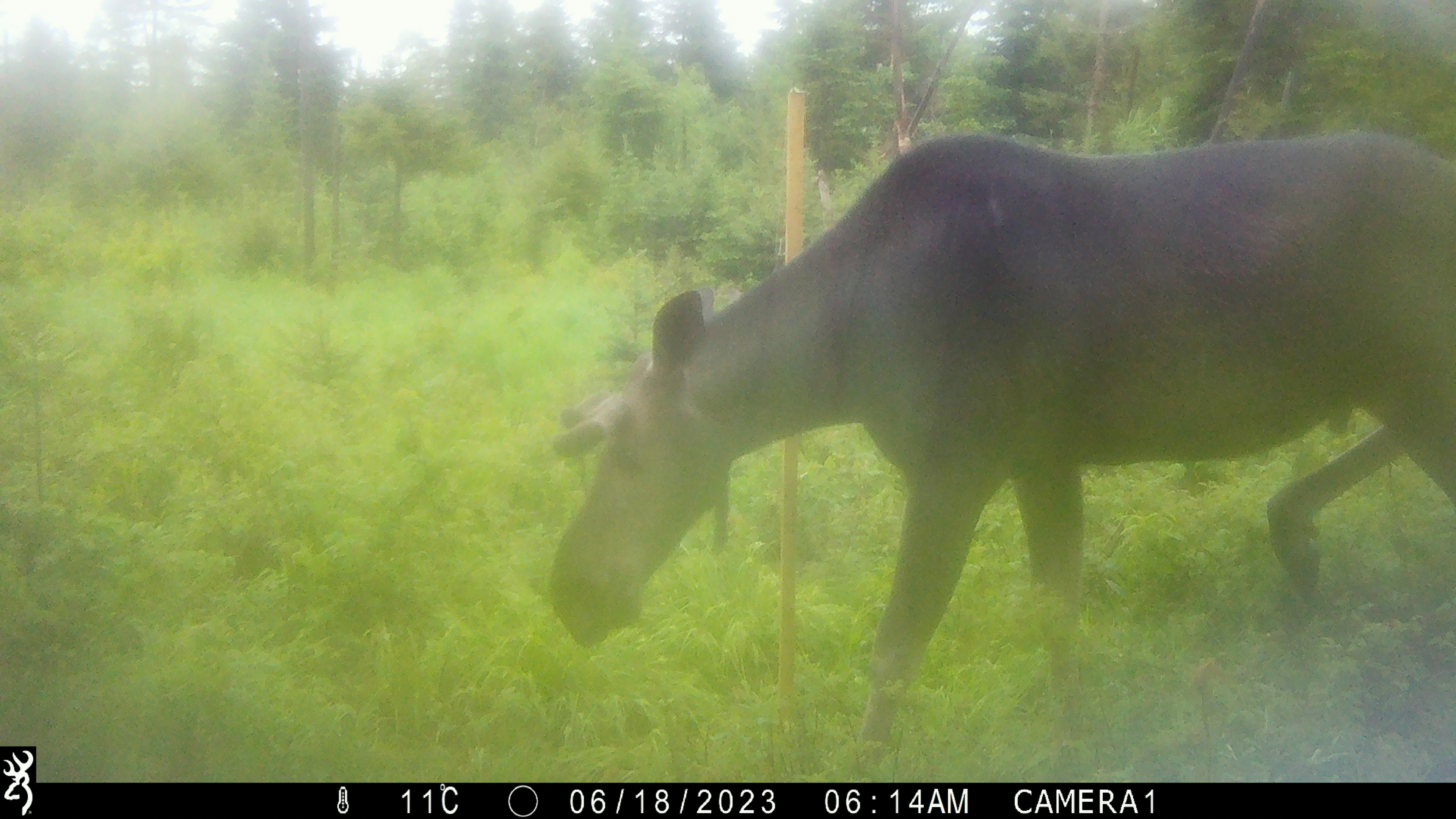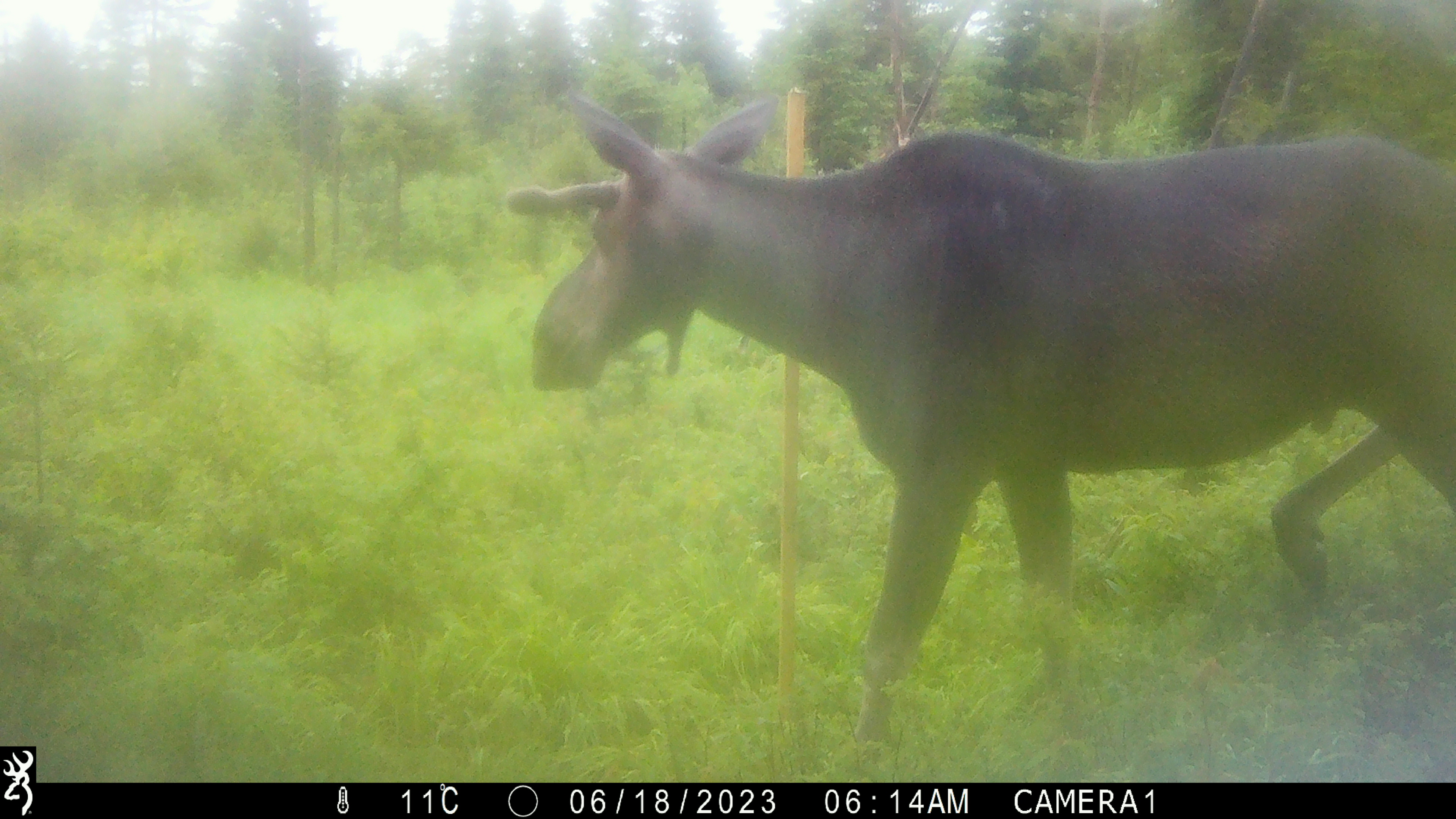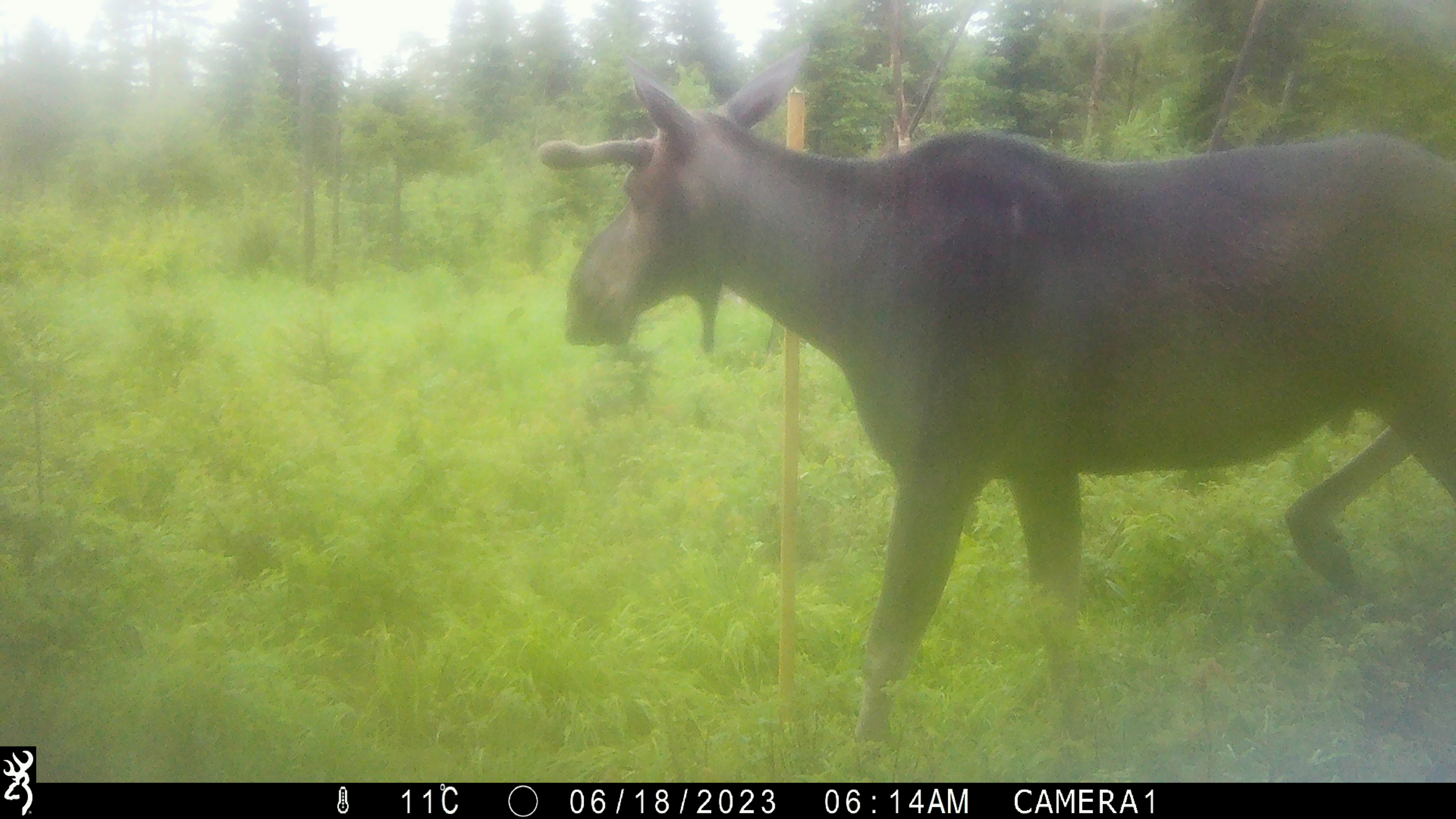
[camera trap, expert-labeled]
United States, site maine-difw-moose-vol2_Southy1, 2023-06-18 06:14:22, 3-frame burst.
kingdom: Animalia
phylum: Chordata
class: Mammalia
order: Artiodactyla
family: Cervidae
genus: Alces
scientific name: Alces alces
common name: moose